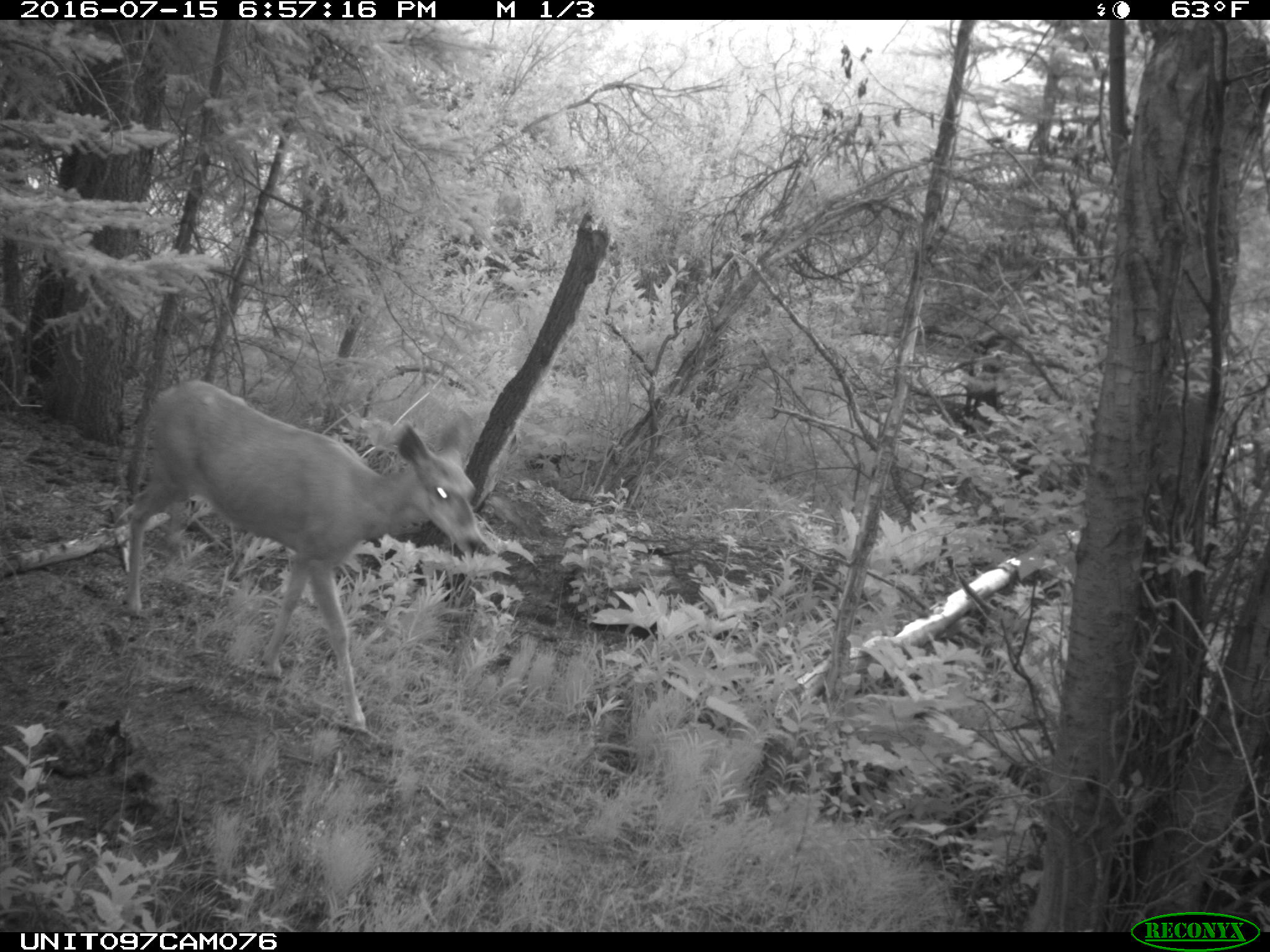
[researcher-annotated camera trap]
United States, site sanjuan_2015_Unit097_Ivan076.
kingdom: Animalia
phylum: Chordata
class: Mammalia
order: Artiodactyla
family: Cervidae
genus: Odocoileus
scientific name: Odocoileus hemionus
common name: mule deer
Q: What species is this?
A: Odocoileus hemionus (mule deer).